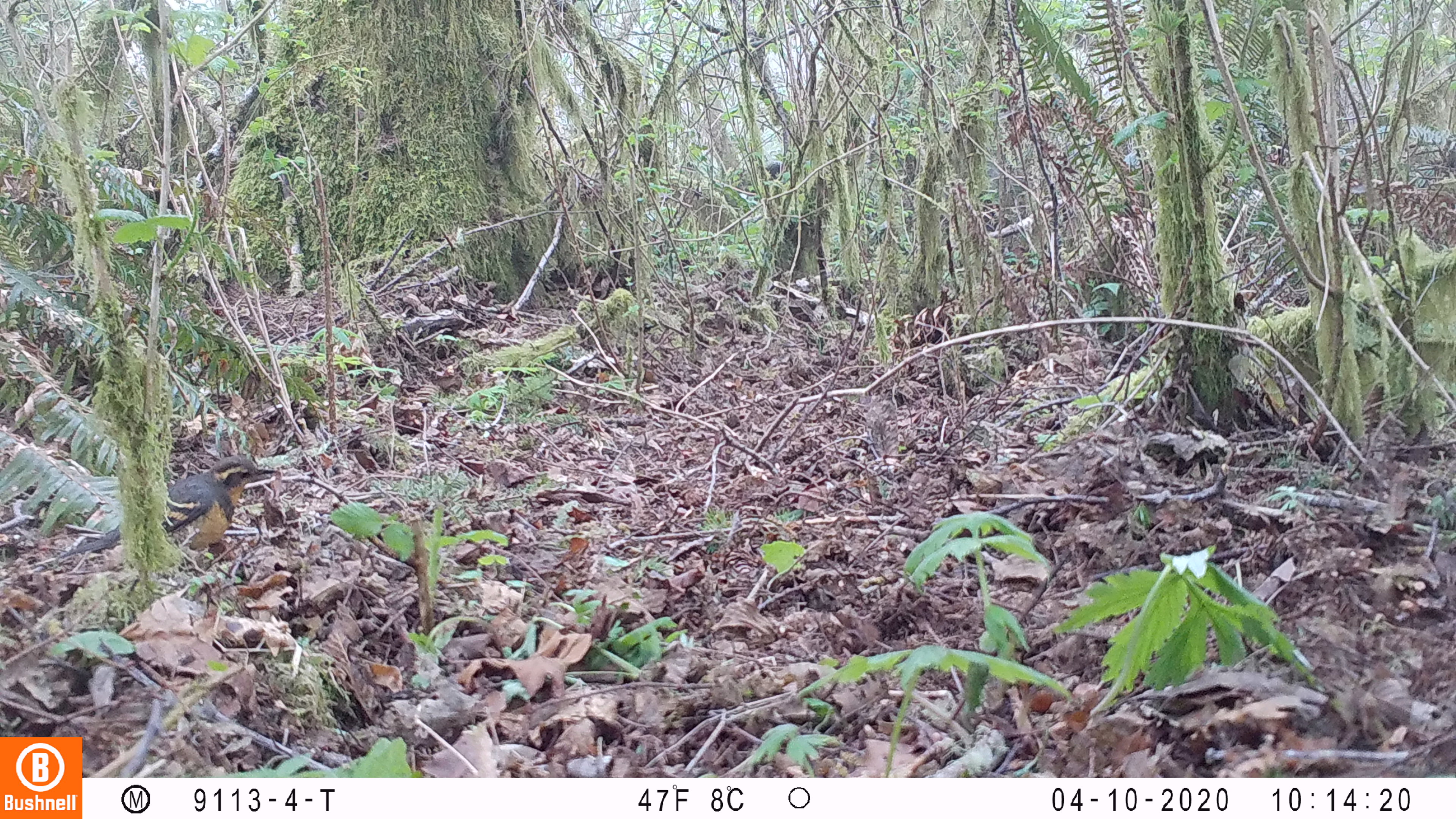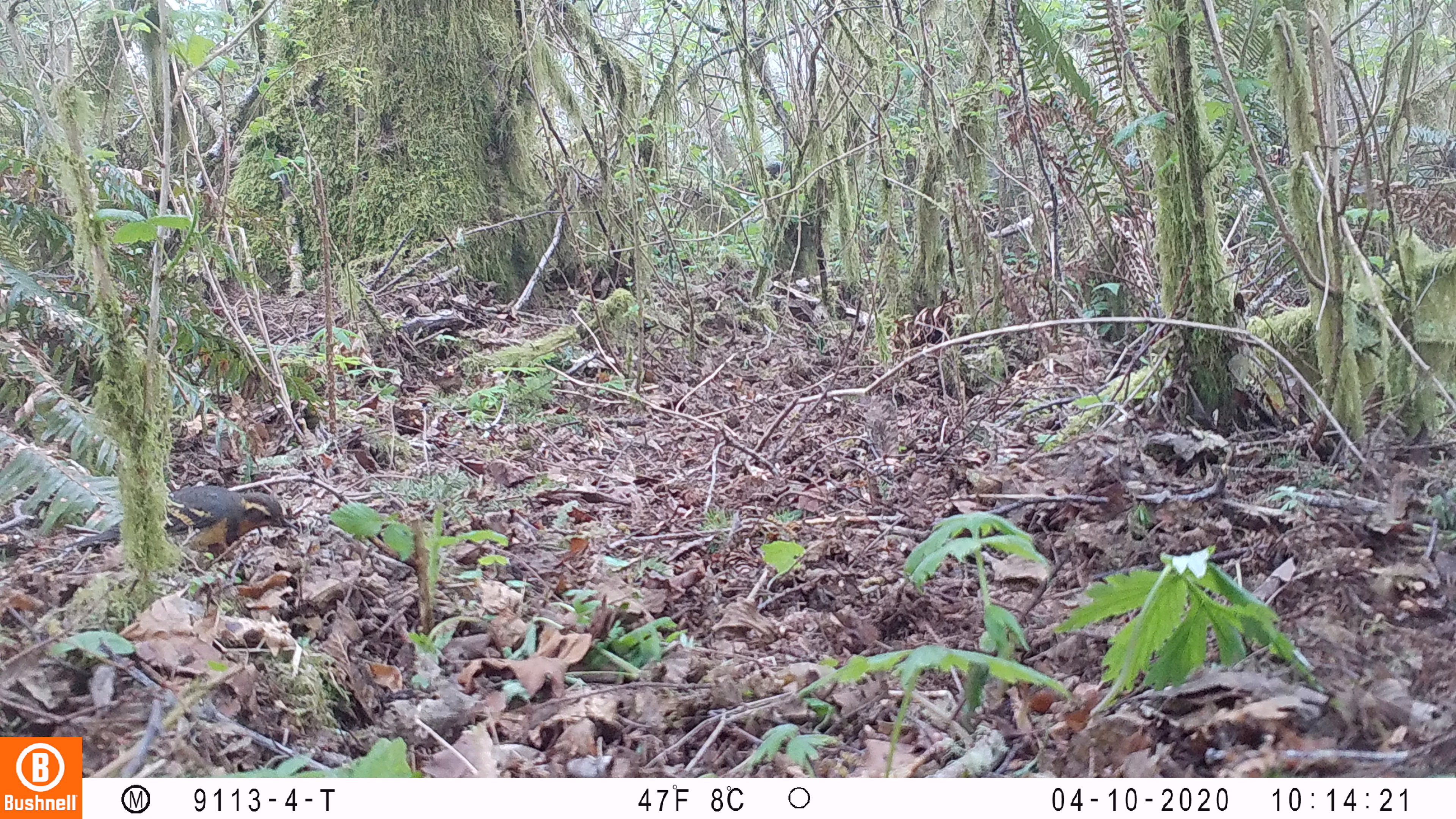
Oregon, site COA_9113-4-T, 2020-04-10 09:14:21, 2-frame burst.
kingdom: Animalia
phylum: Chordata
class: Aves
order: Passeriformes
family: Turdidae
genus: Ixoreus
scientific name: Ixoreus naevius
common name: varied thrush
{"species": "varied thrush (Ixoreus naevius)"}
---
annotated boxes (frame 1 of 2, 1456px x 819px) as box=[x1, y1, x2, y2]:
varied thrush: box=[62, 453, 278, 557]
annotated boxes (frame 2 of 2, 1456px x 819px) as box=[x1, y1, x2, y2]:
varied thrush: box=[69, 481, 302, 548]